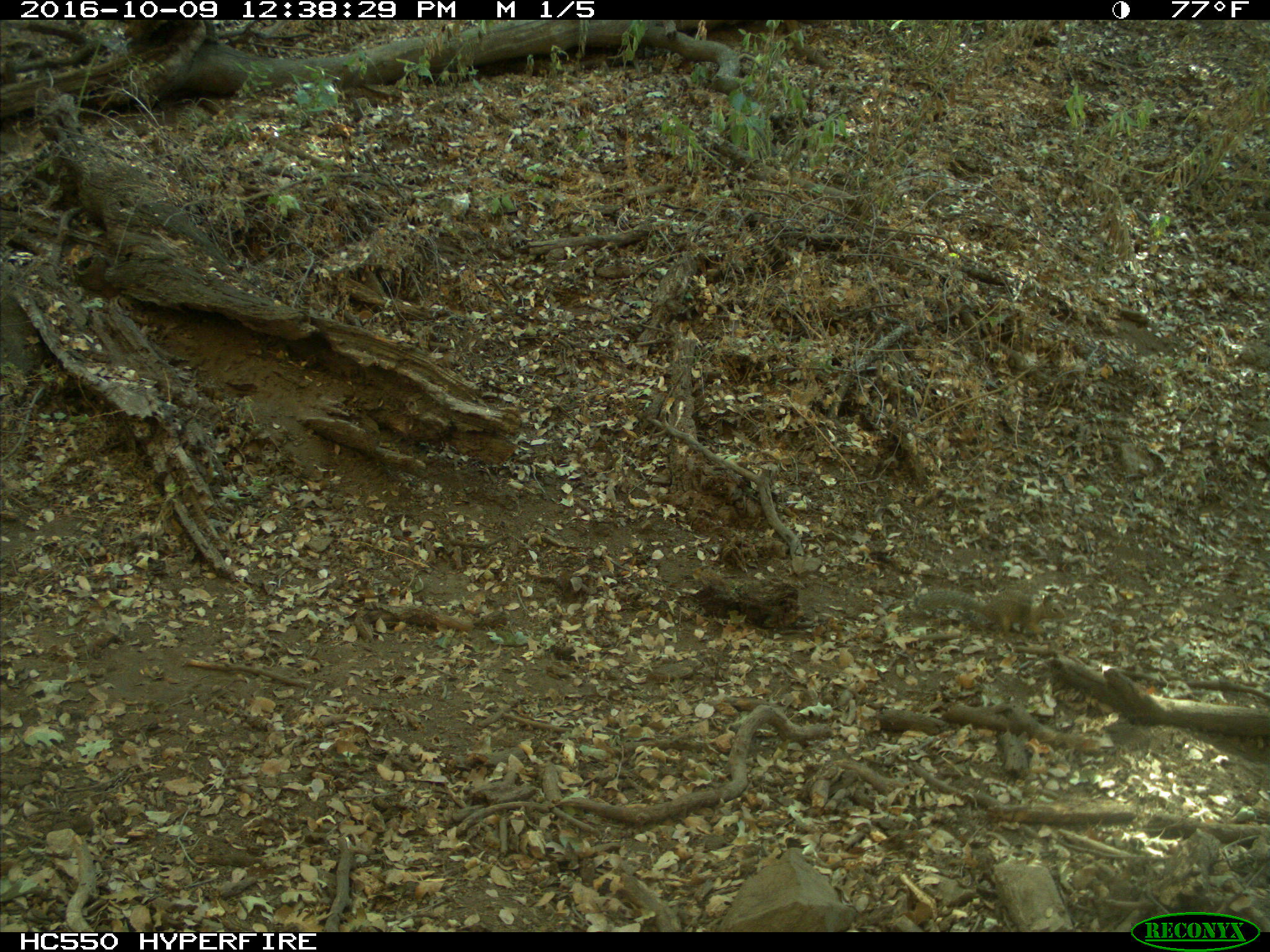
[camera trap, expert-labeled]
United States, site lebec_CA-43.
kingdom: Animalia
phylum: Chordata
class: Mammalia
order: Rodentia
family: Sciuridae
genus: Otospermophilus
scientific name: Otospermophilus beecheyi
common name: california ground squirrel